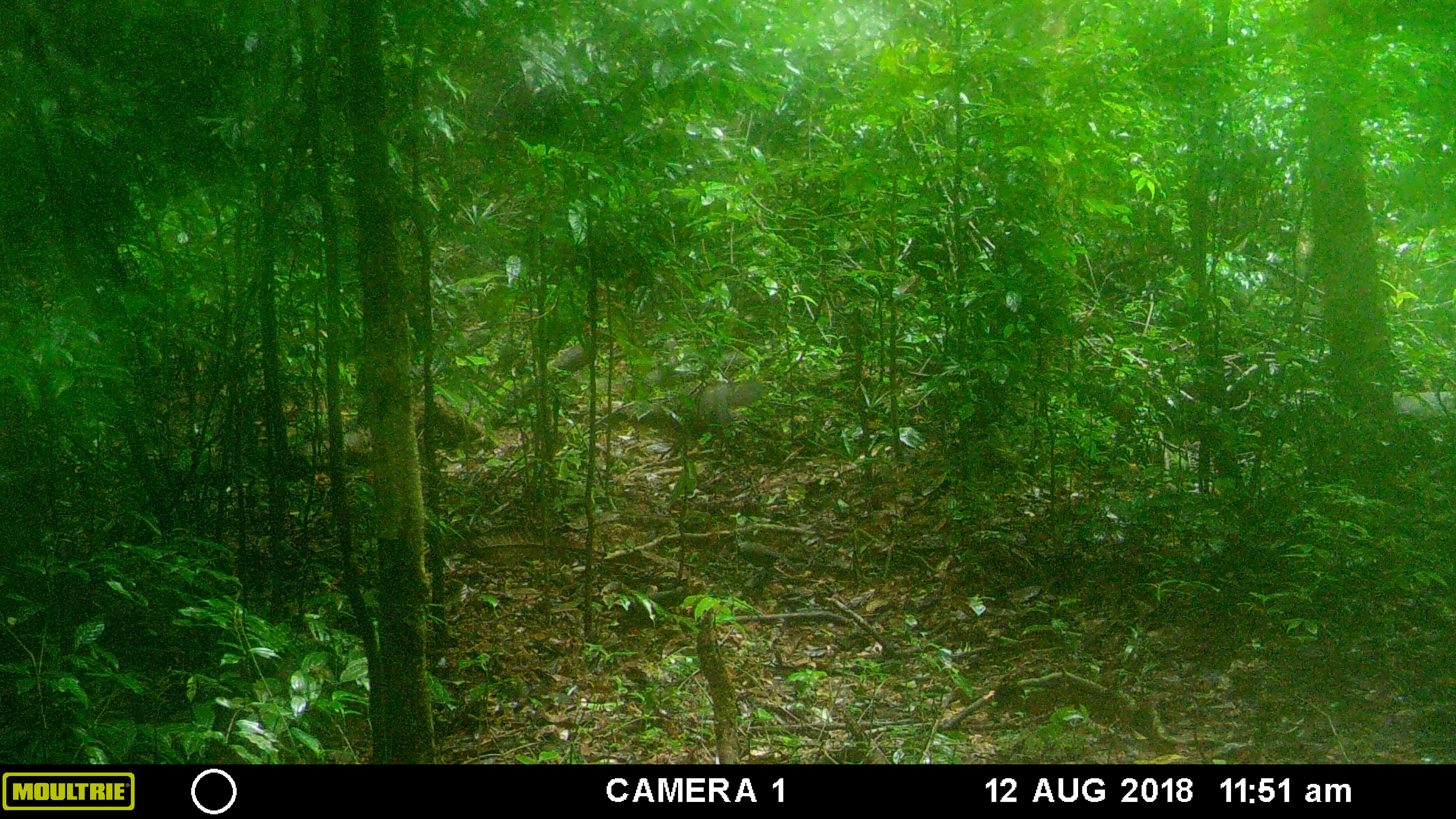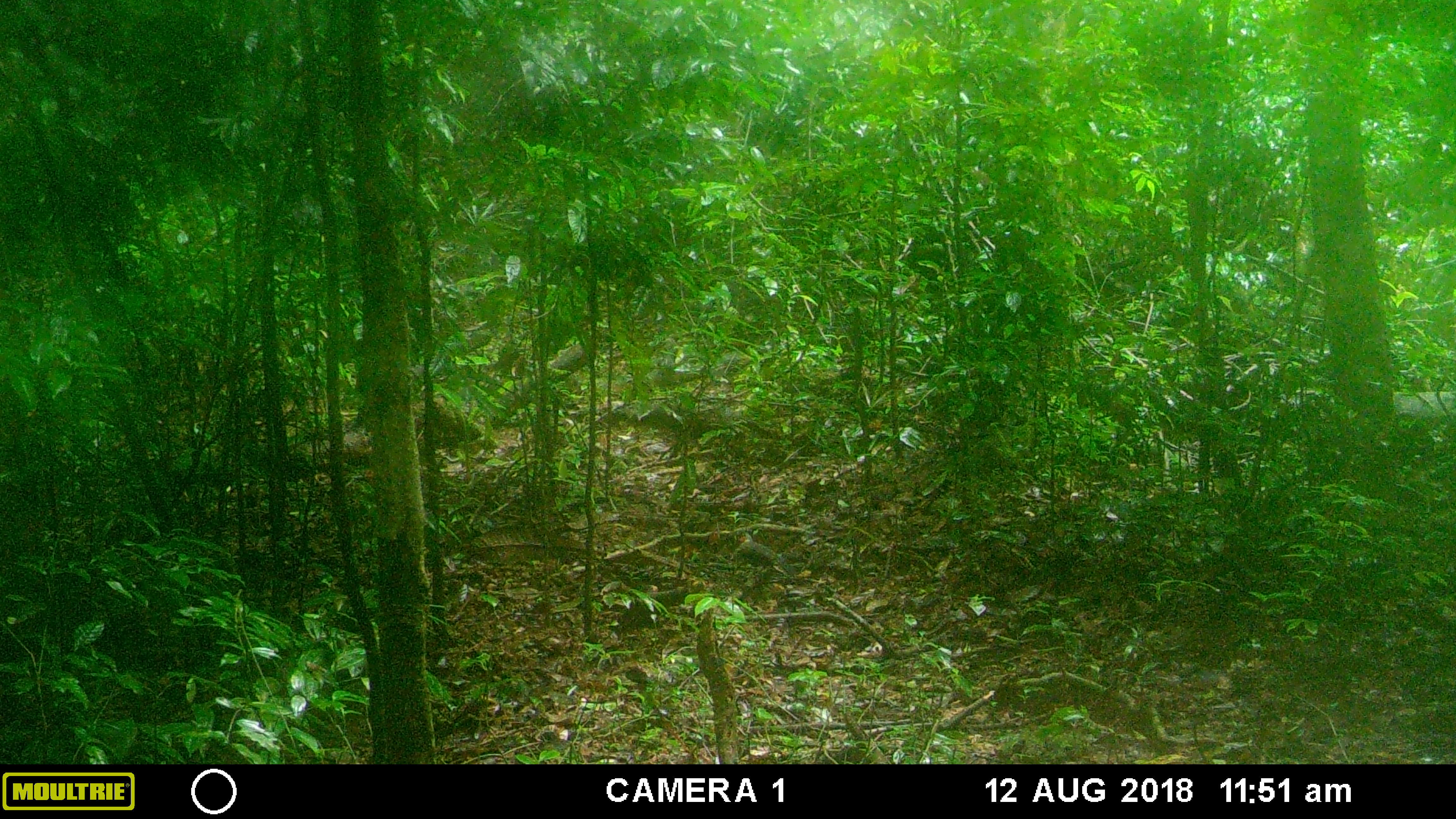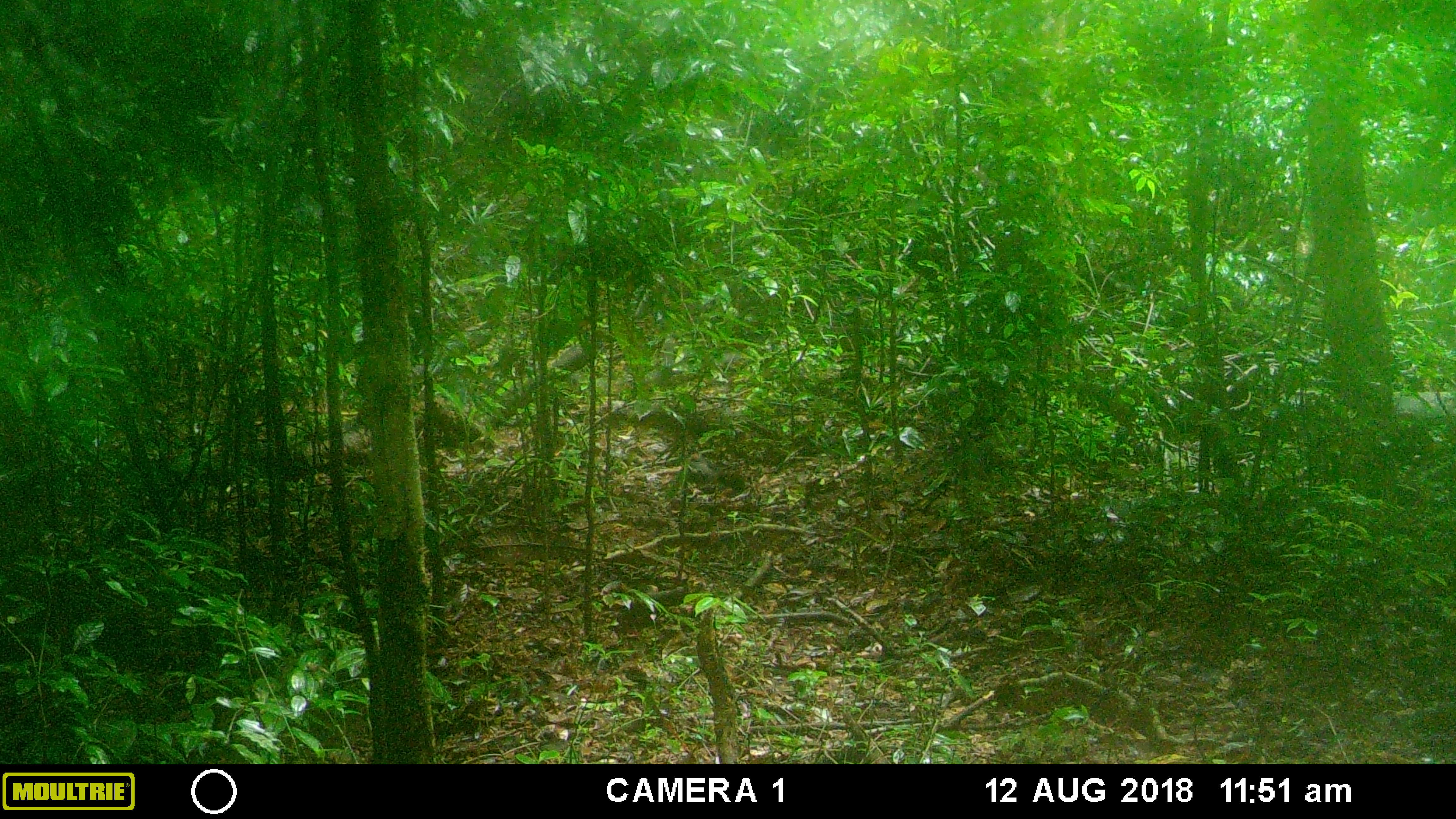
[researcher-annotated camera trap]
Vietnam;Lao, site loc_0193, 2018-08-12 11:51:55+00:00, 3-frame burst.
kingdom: Animalia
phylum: Chordata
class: Mammalia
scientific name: Mammalia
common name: mammal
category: unidentified small mammal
Unidentified small mammal (mammal) (Mammalia). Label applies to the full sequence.